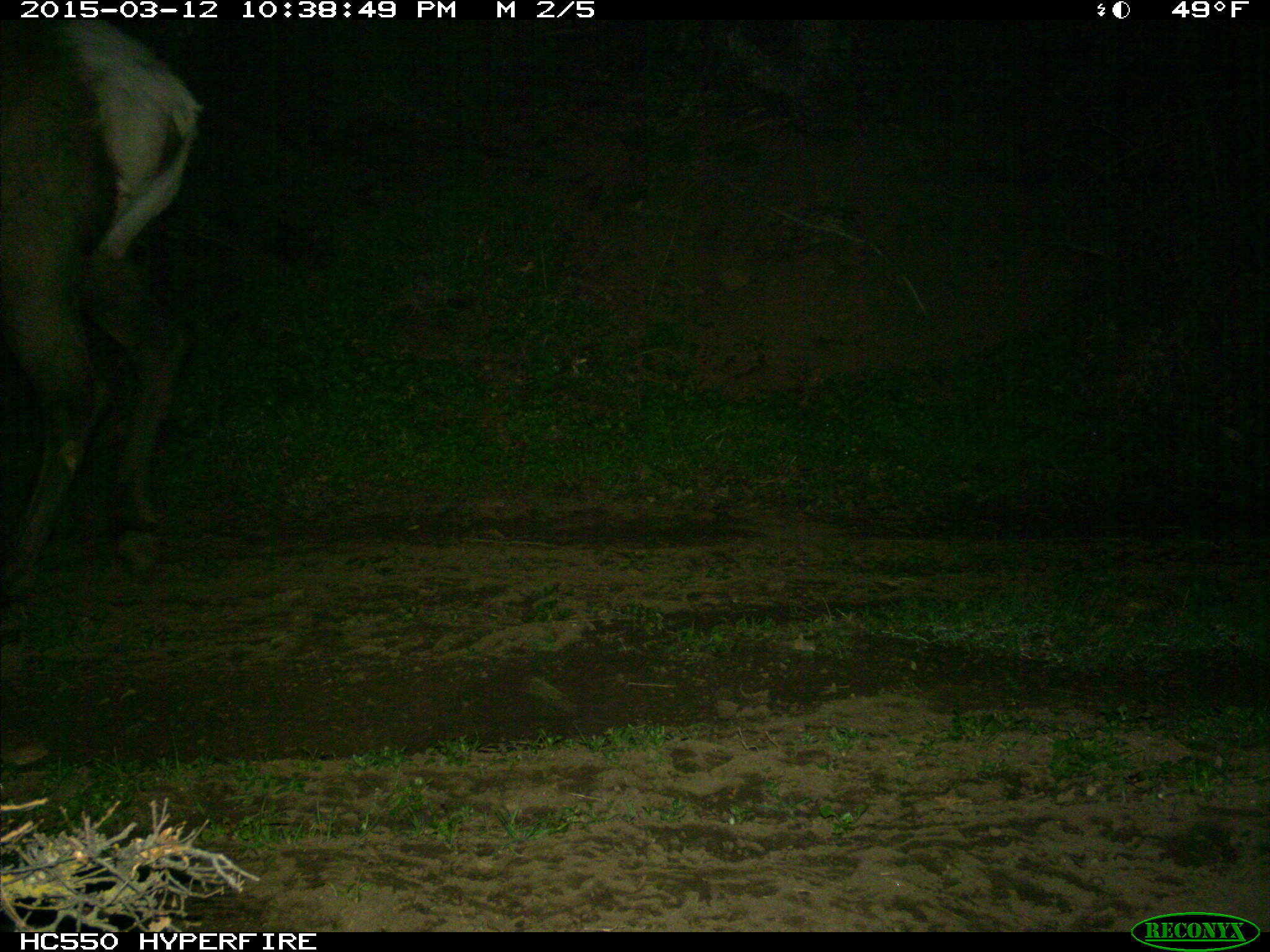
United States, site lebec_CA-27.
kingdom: Animalia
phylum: Chordata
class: Mammalia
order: Artiodactyla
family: Cervidae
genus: Cervus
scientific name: Cervus canadensis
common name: elk